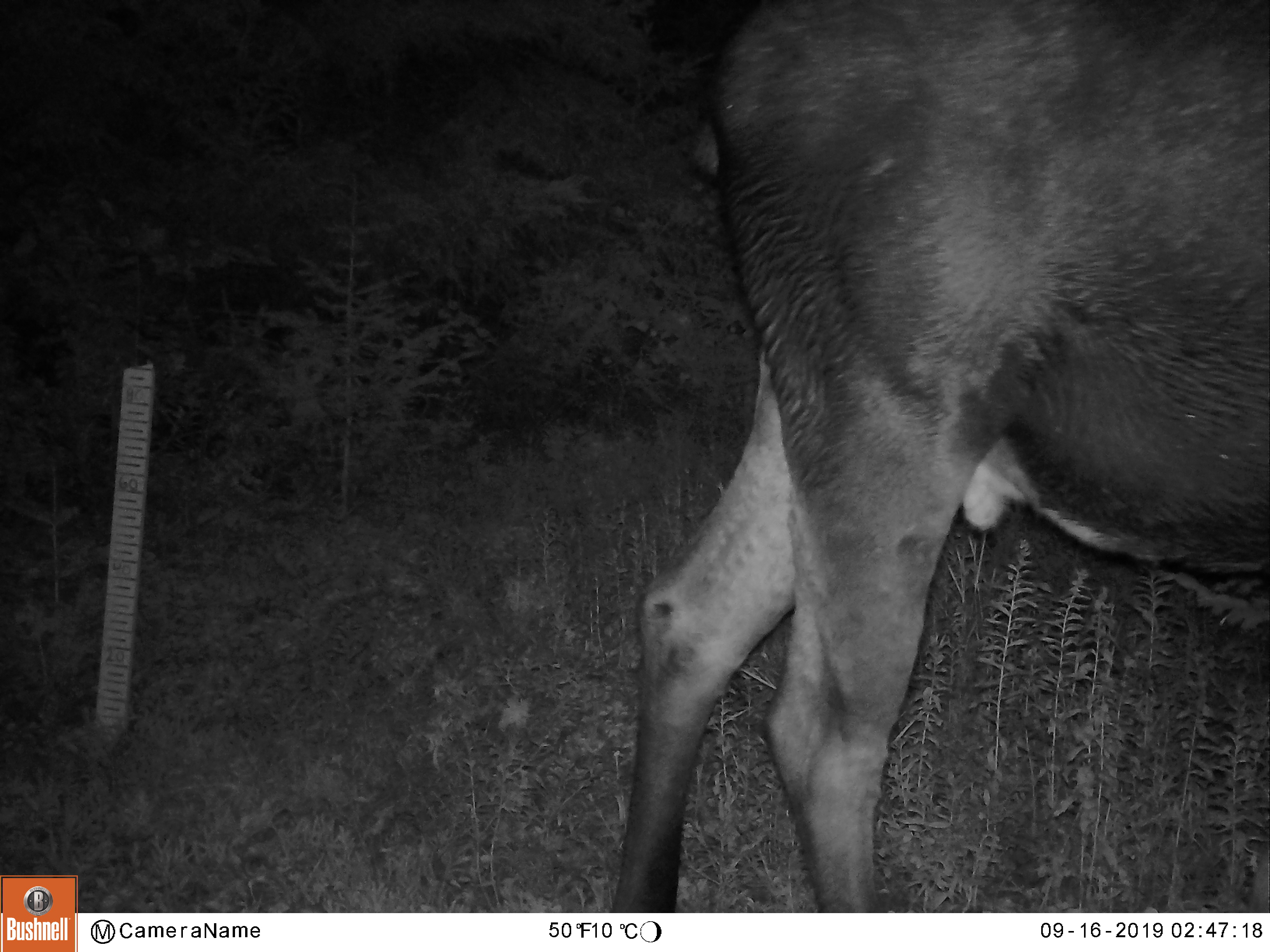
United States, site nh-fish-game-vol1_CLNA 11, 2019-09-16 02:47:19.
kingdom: Animalia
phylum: Chordata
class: Mammalia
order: Artiodactyla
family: Cervidae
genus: Alces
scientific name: Alces alces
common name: moose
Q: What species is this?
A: Moose (Alces alces).